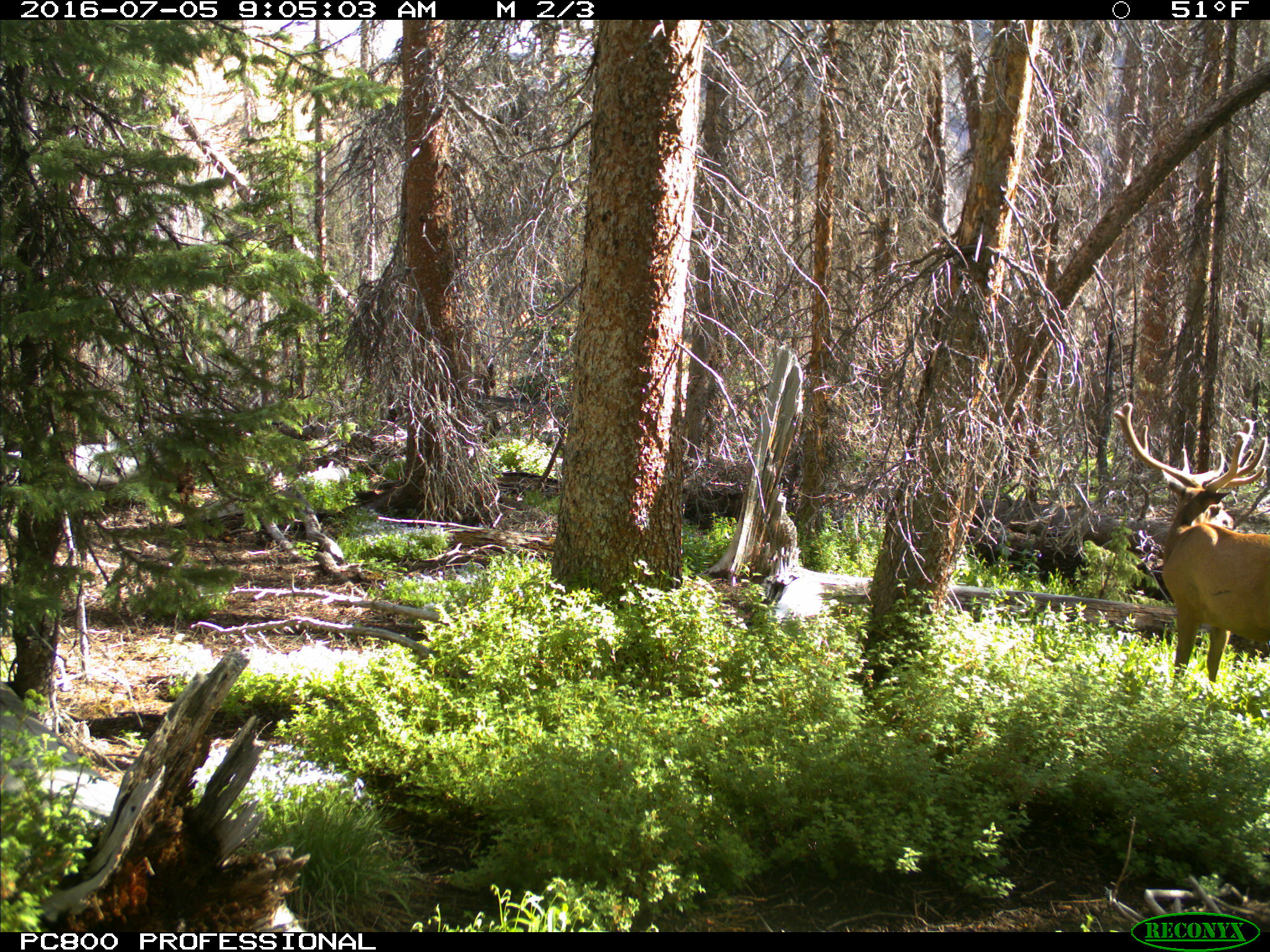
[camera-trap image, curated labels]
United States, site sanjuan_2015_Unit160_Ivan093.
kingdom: Animalia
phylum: Chordata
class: Mammalia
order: Artiodactyla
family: Cervidae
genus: Cervus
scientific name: Cervus elaphus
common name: red deer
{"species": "Cervus elaphus (red deer)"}